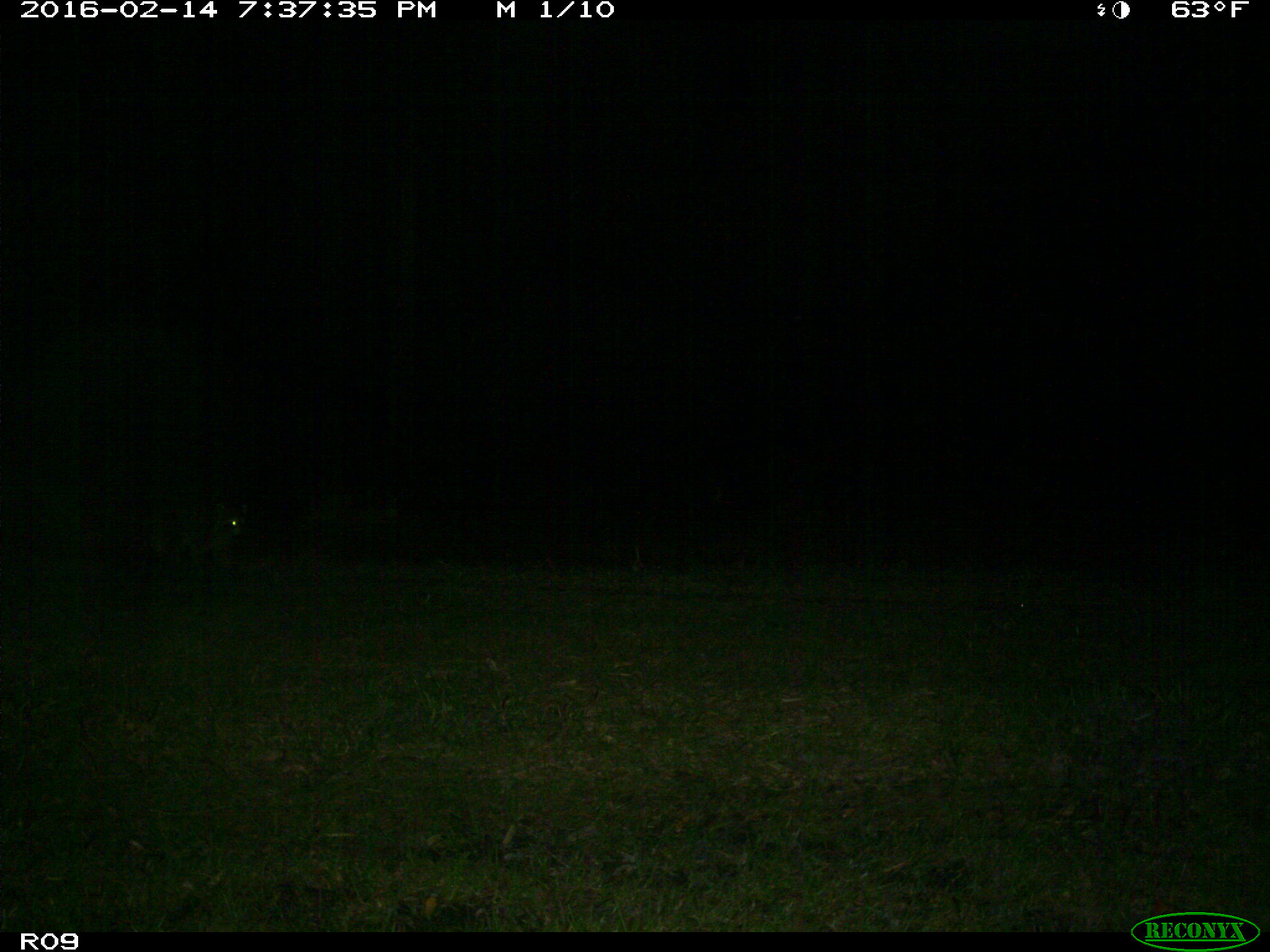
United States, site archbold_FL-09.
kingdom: Animalia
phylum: Chordata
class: Mammalia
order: Carnivora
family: Procyonidae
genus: Procyon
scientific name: Procyon lotor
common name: common raccoon